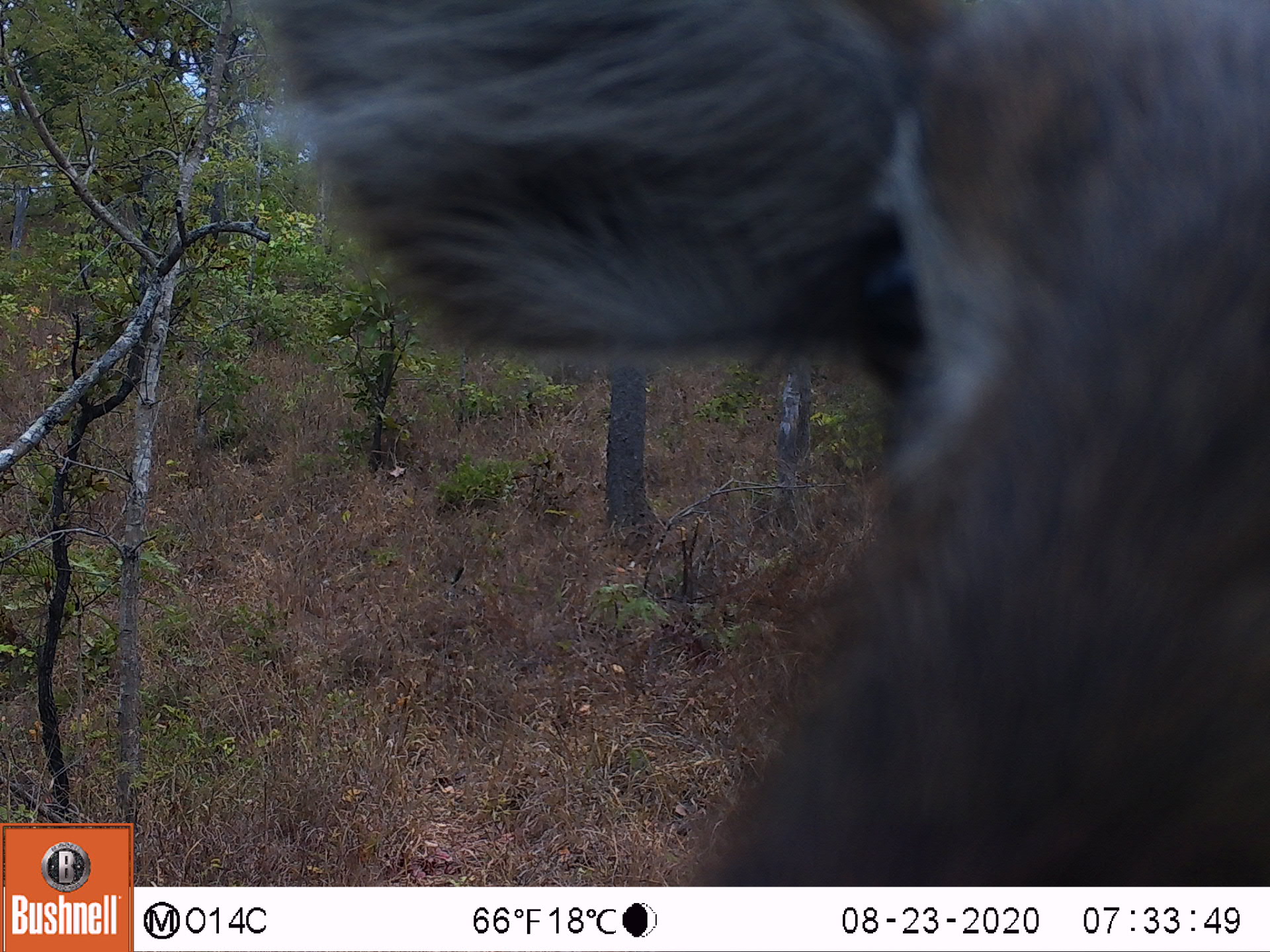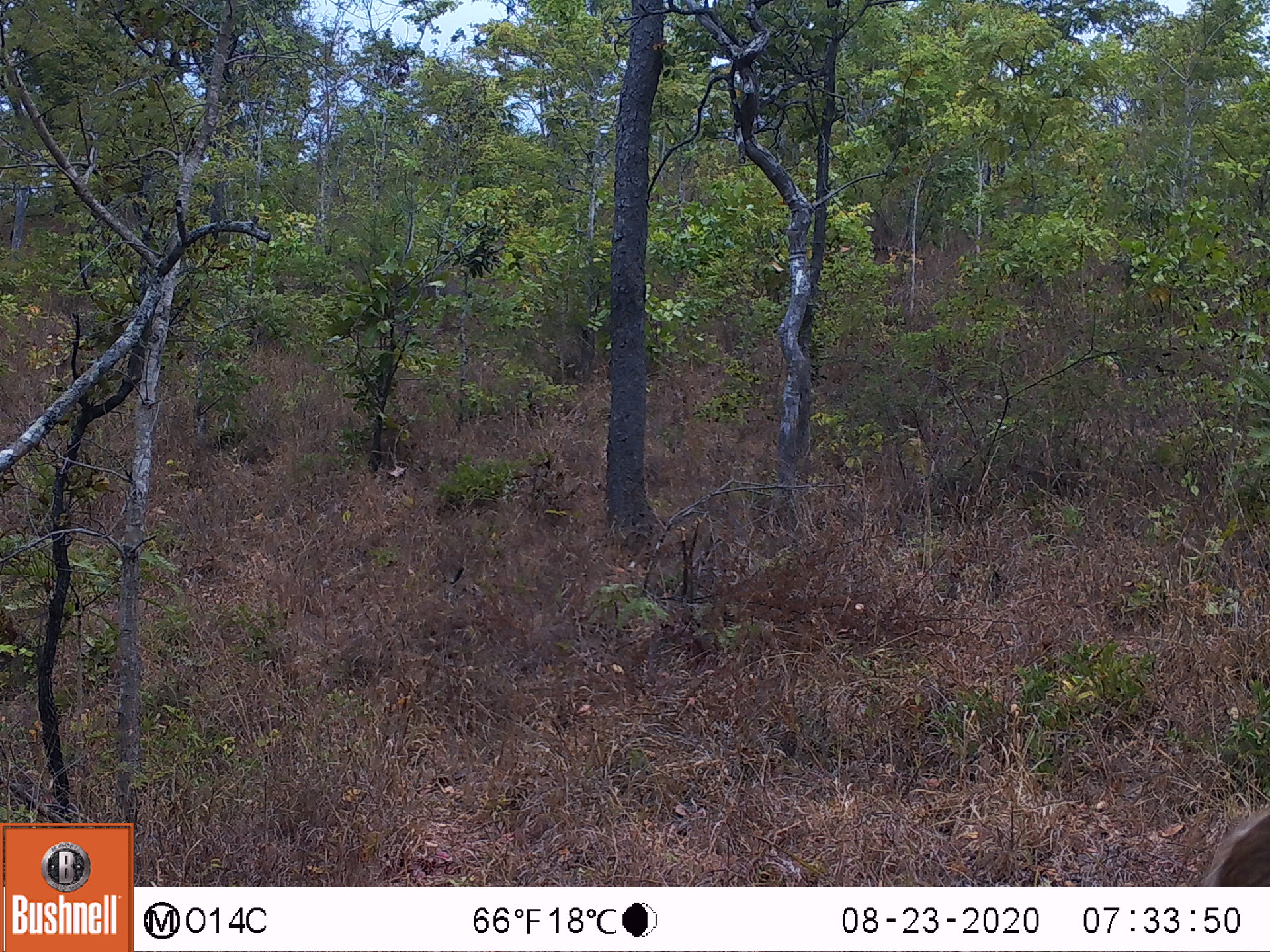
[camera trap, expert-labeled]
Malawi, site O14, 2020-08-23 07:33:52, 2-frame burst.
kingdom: Animalia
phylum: Chordata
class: Mammalia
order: Artiodactyla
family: Bovidae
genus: Kobus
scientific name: Kobus ellipsiprymnus ellipsiprymnus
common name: common waterbuck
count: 1